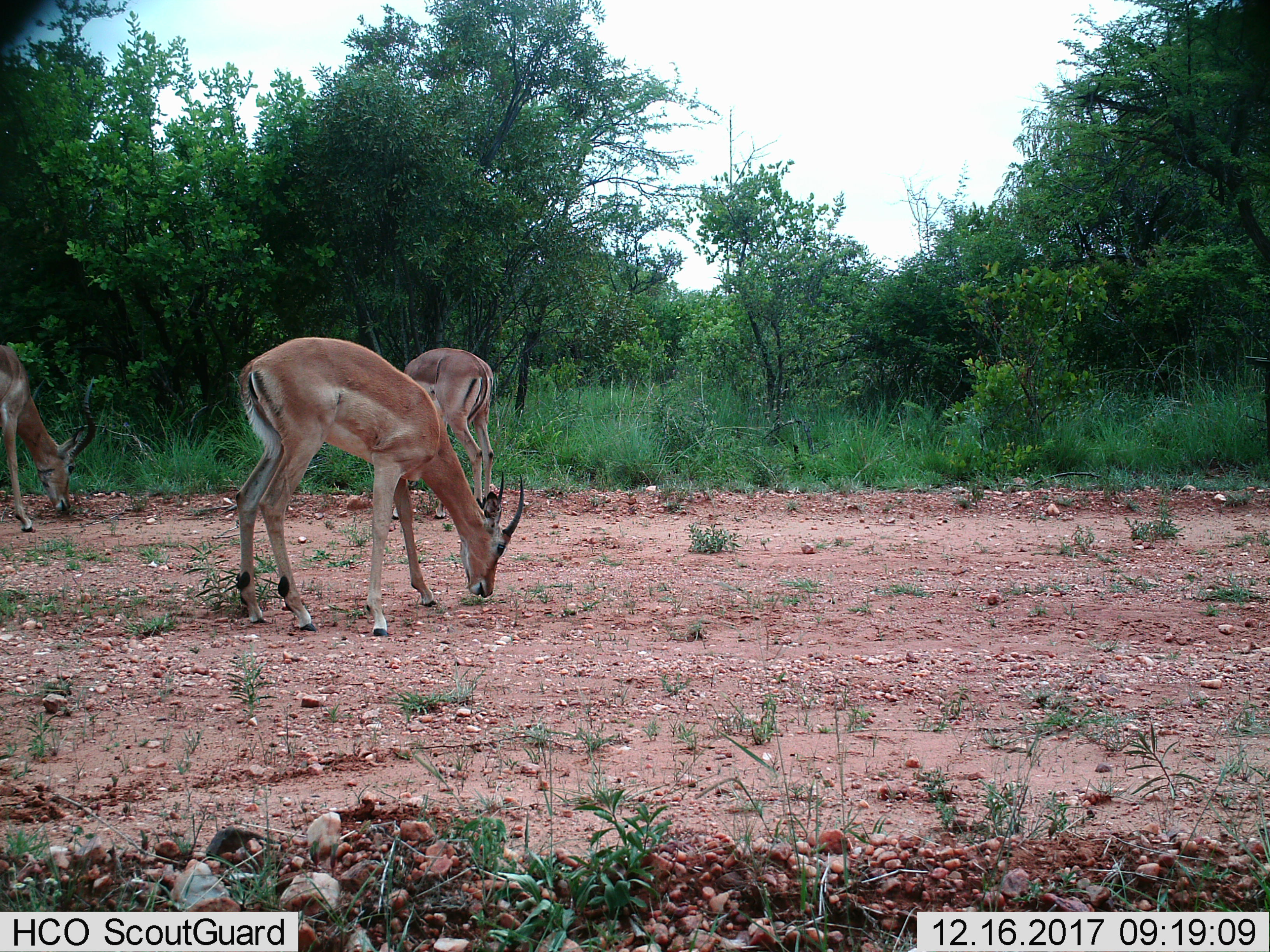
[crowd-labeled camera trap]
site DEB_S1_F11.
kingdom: Animalia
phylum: Chordata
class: Mammalia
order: Artiodactyla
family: Bovidae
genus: Aepyceros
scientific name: Aepyceros melampus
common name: impala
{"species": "impala (Aepyceros melampus)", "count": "3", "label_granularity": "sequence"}